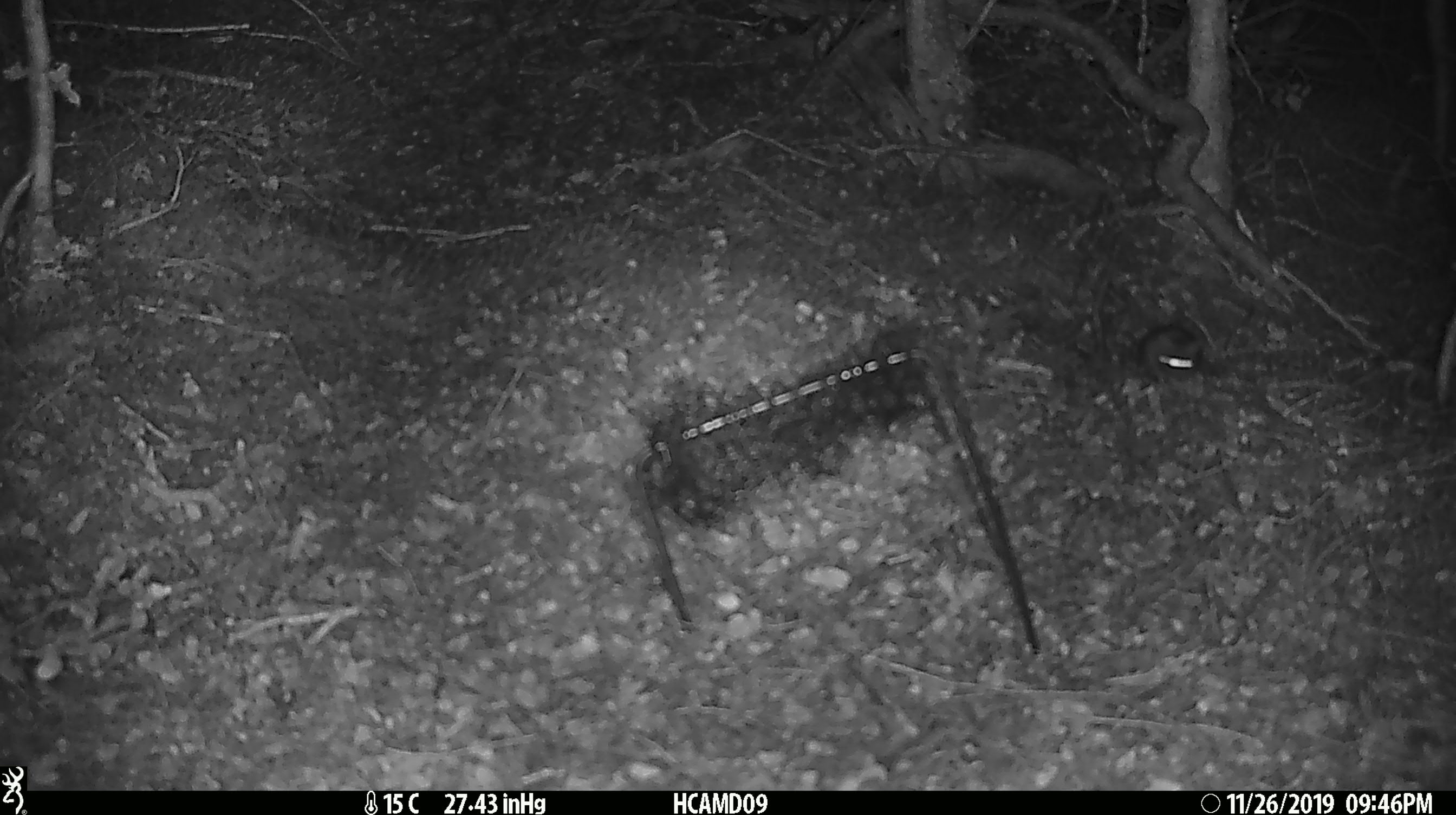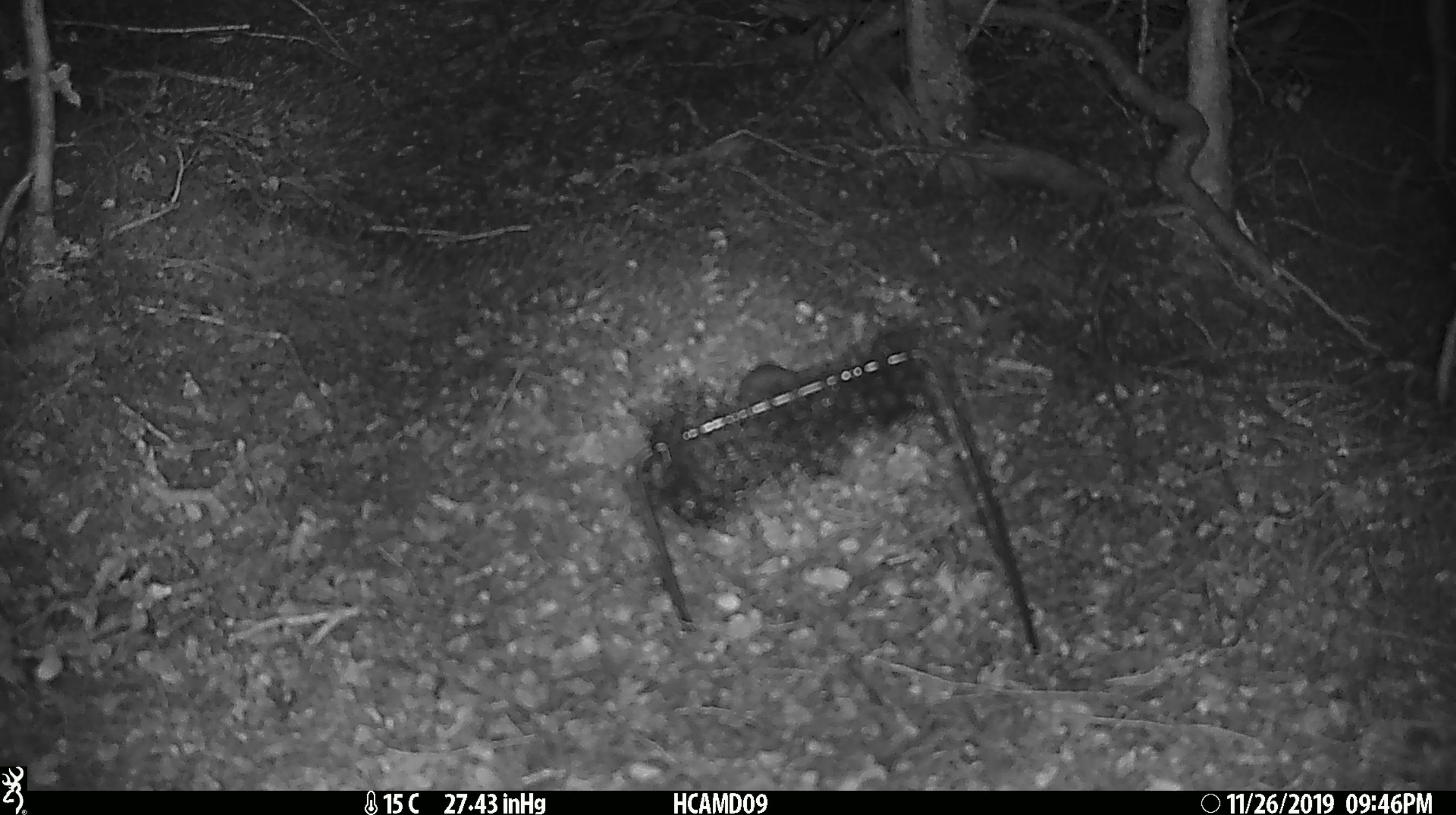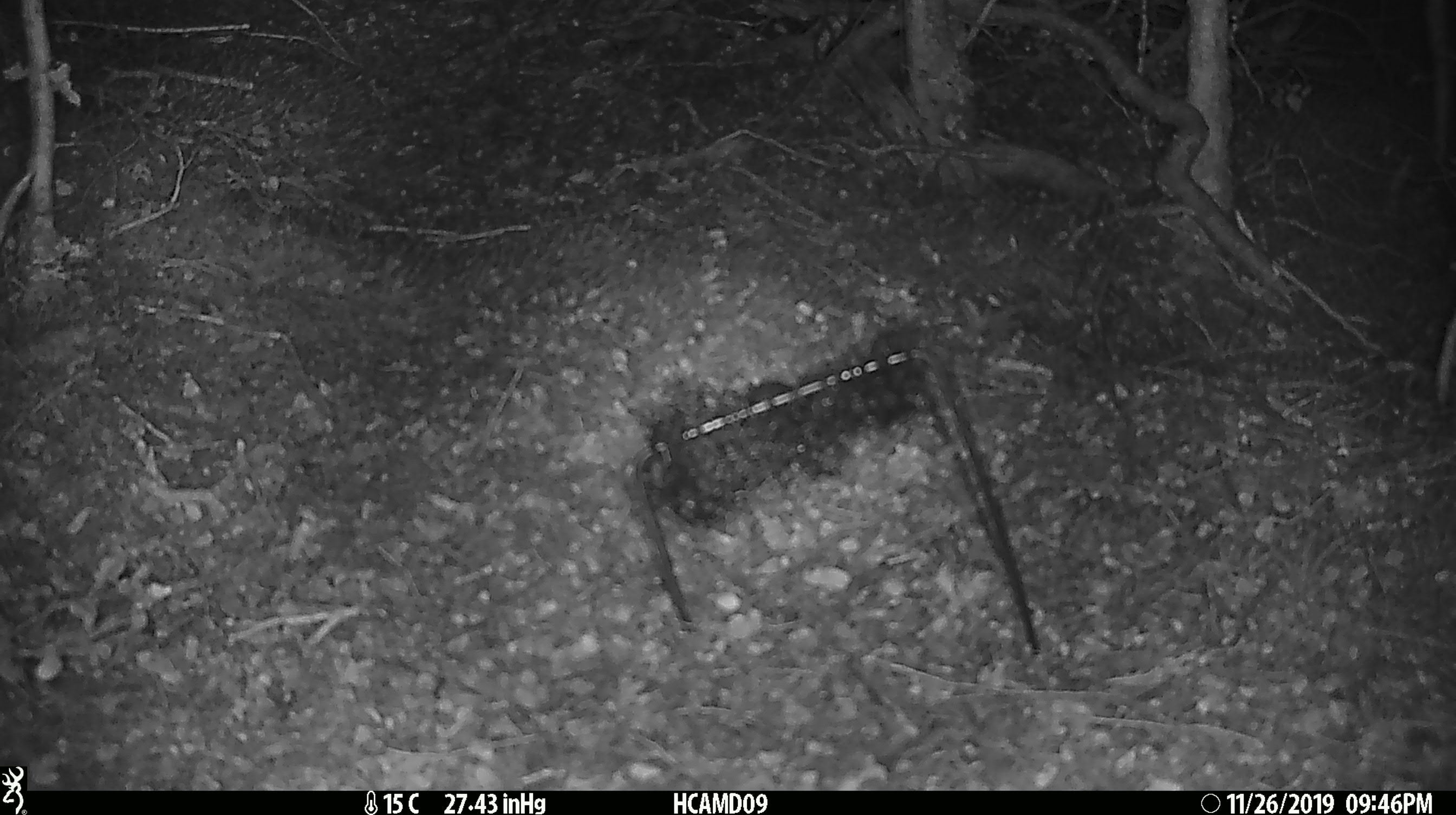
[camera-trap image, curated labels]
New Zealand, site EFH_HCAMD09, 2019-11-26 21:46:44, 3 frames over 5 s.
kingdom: Animalia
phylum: Chordata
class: Mammalia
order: Rodentia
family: Muridae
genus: Mus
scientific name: Mus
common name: mouse